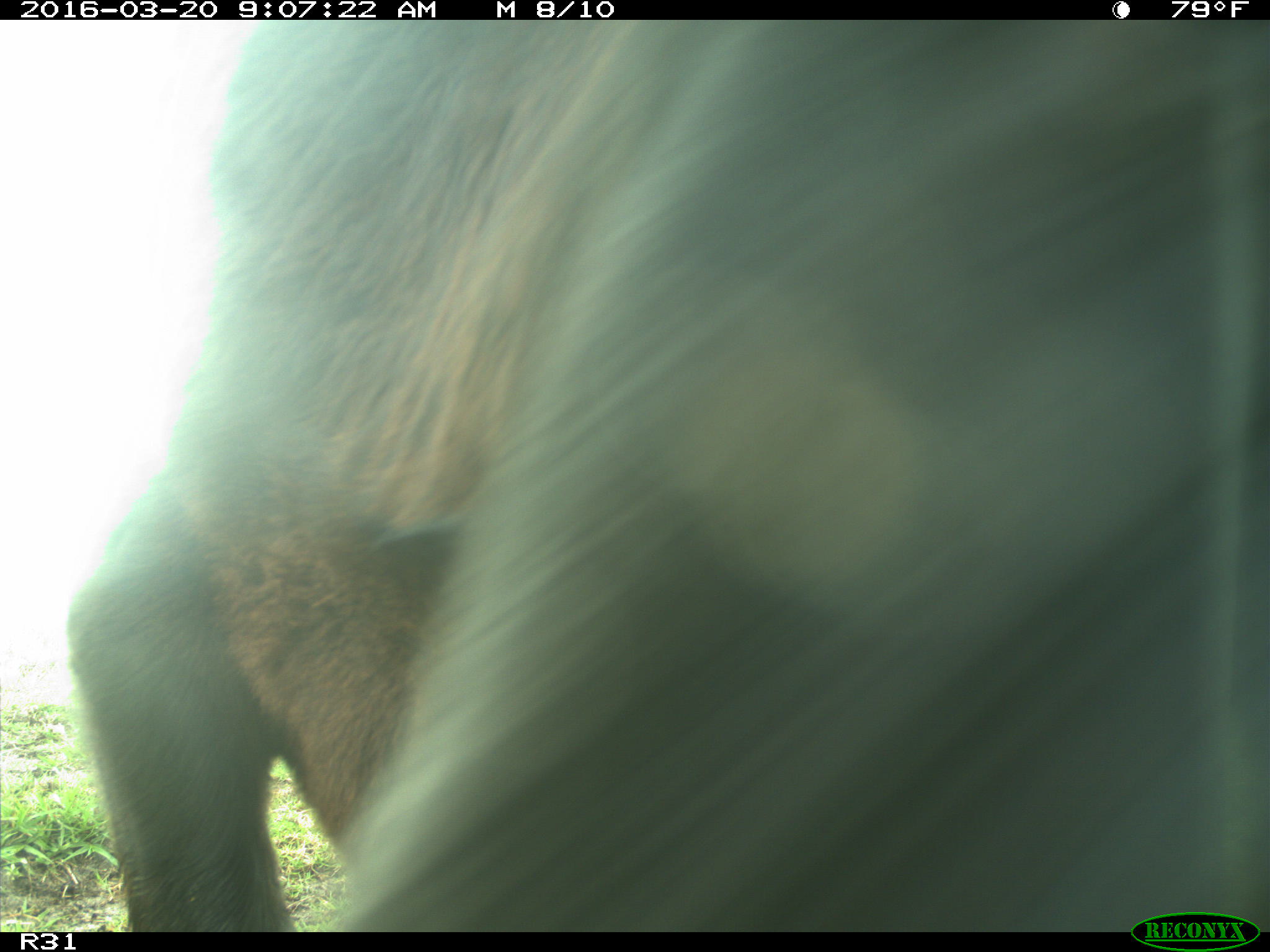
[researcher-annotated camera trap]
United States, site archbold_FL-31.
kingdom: Animalia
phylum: Chordata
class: Mammalia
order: Artiodactyla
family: Bovidae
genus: Bos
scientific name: Bos taurus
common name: domestic cow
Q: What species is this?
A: Bos taurus (domestic cow).